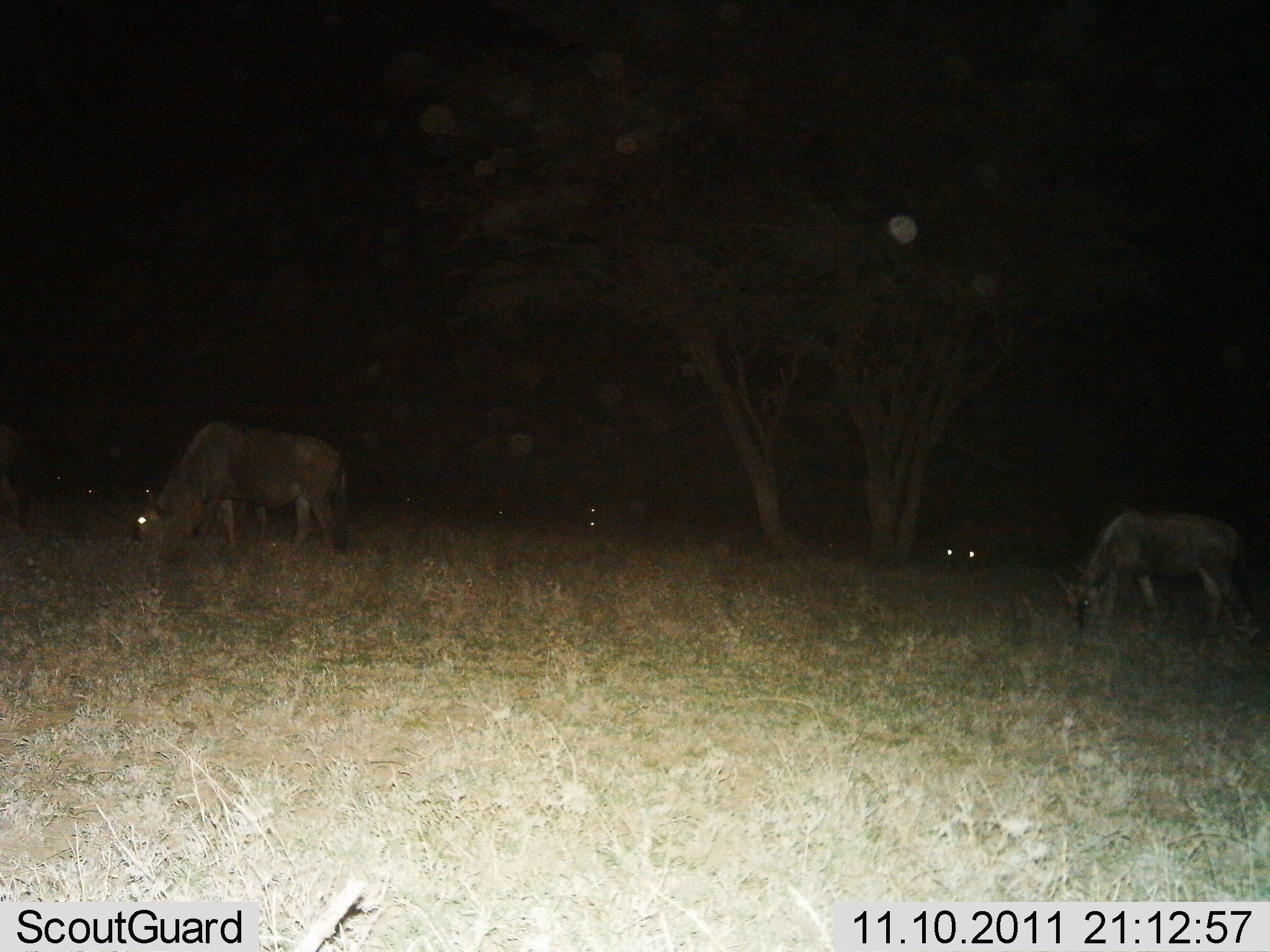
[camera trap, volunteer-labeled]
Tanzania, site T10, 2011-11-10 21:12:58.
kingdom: Animalia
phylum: Chordata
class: Mammalia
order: Artiodactyla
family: Bovidae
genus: Connochaetes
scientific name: Connochaetes taurinus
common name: blue wildebeest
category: wildebeest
Wildebeest (blue wildebeest) (Connochaetes taurinus), count 4. Behavior (volunteer vote fractions): standing 46%, resting 0%, moving 0%, interacting 0%. Young present (vote fraction): 0%. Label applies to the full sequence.